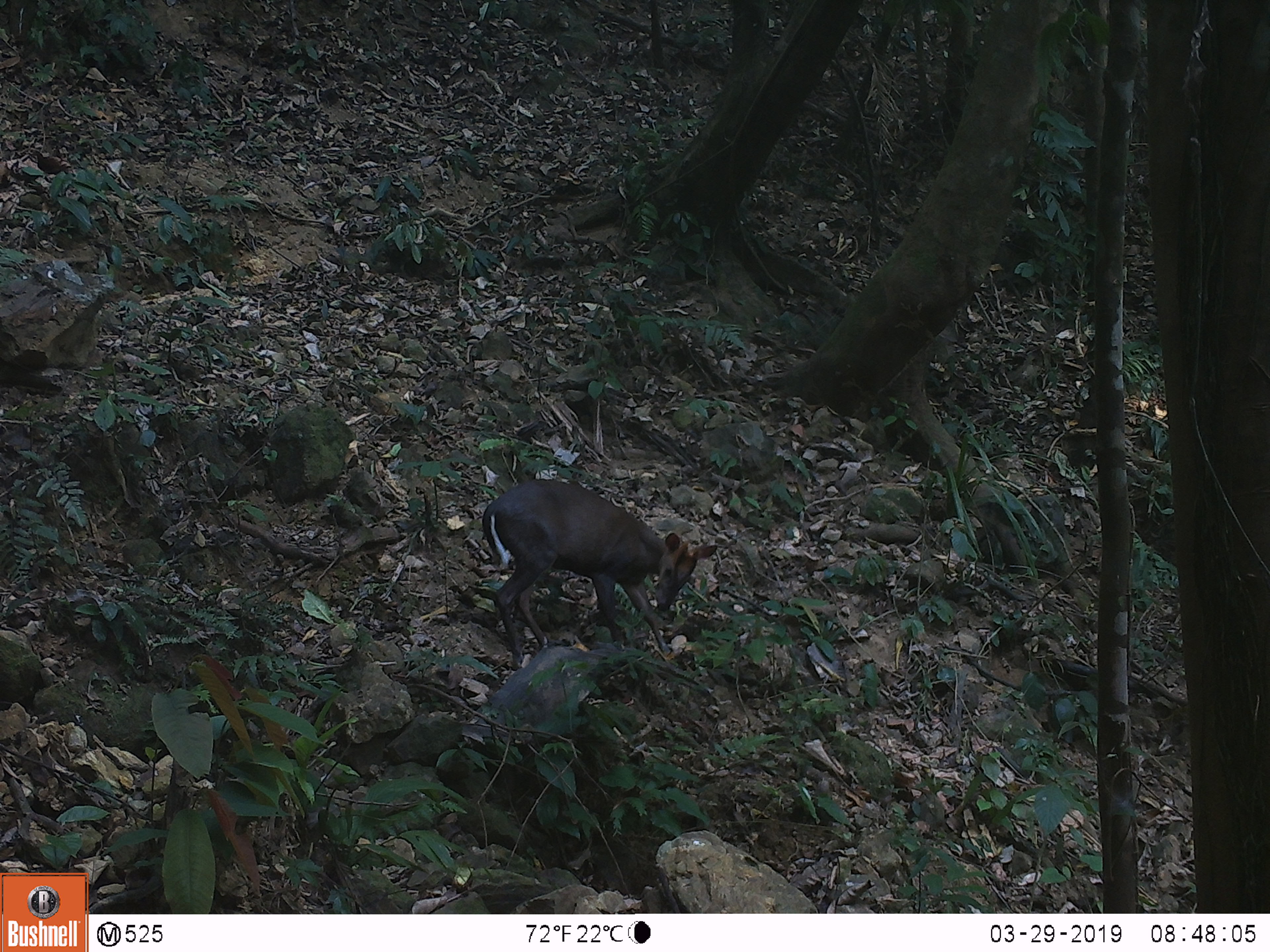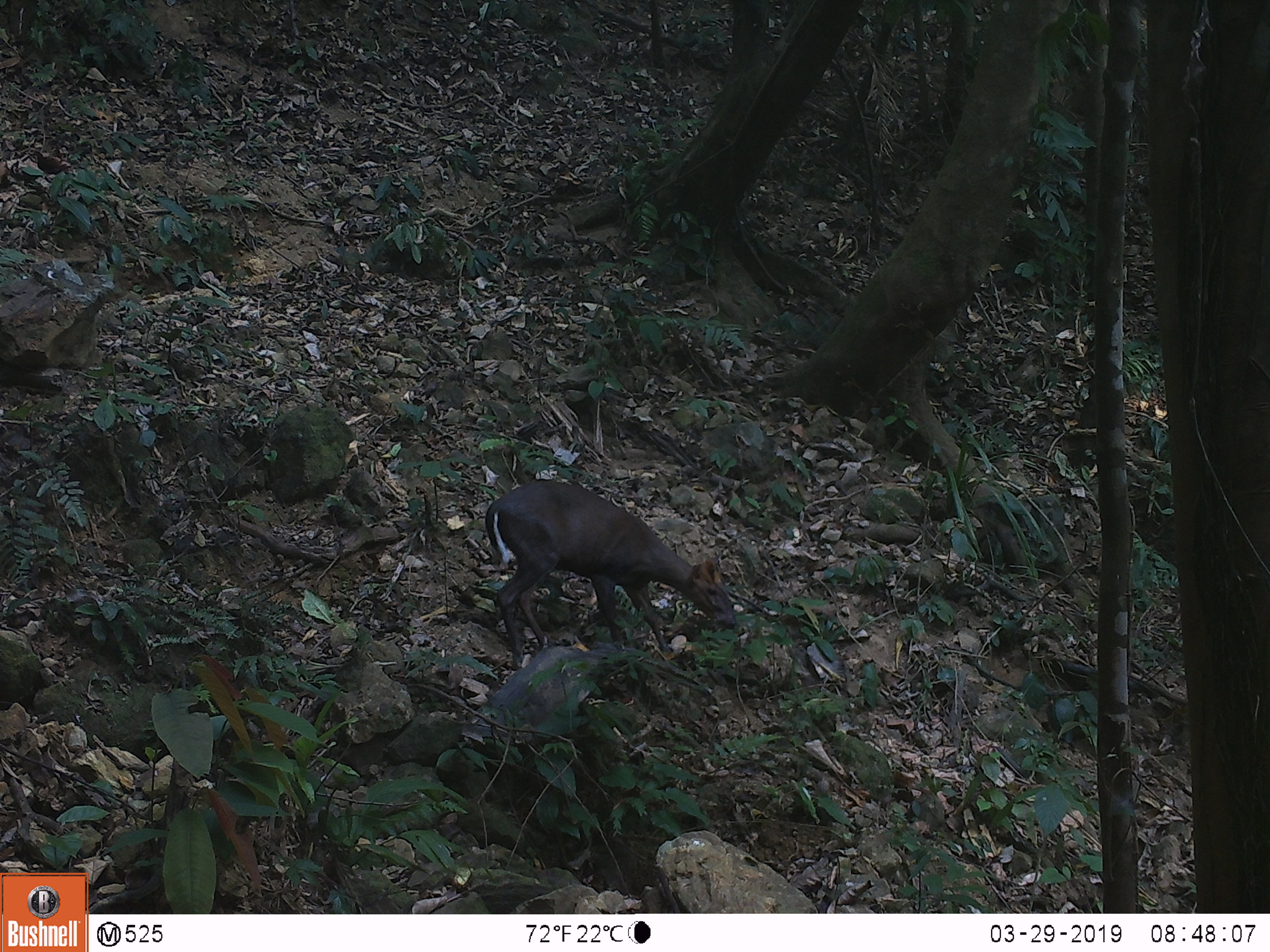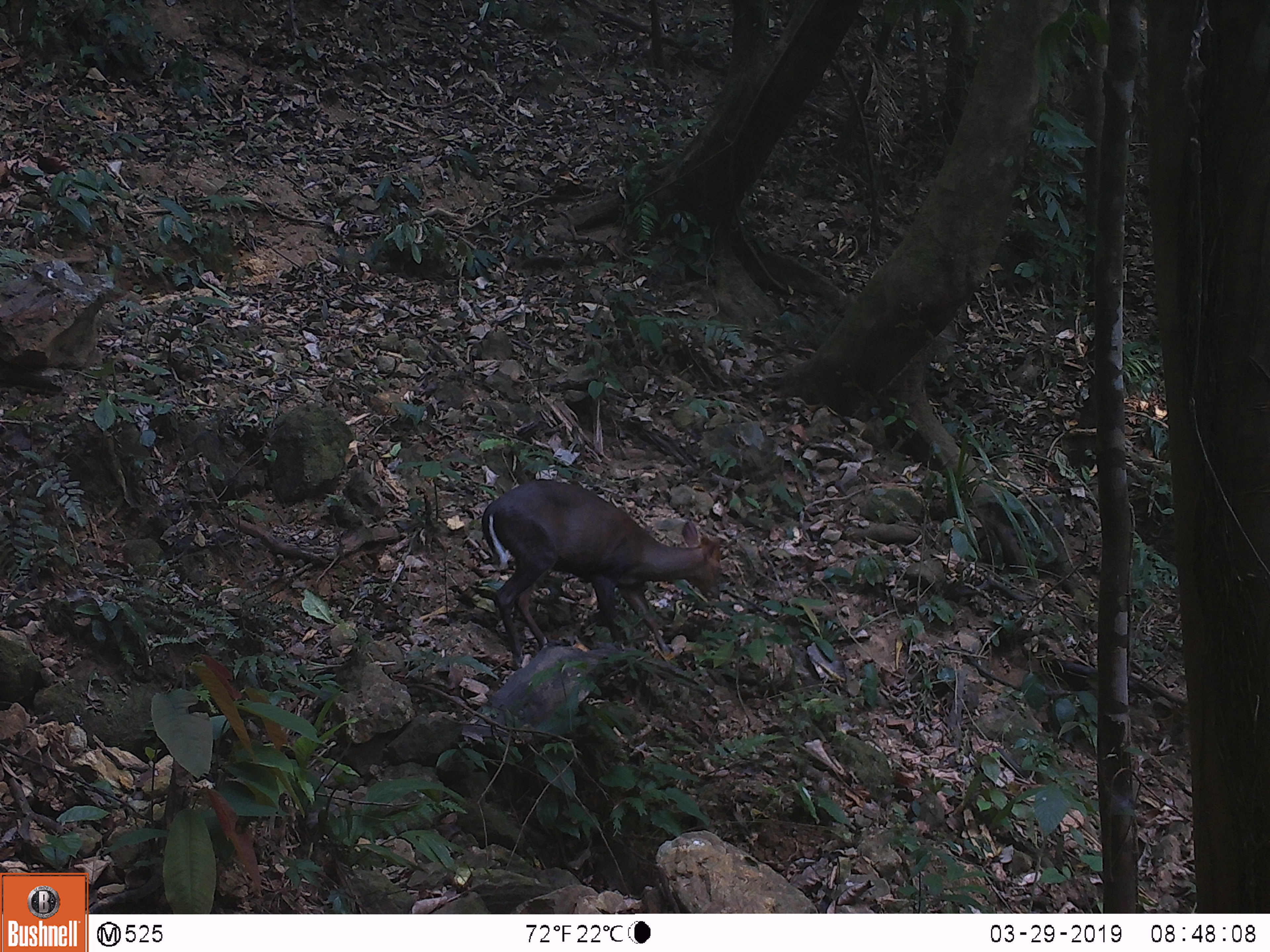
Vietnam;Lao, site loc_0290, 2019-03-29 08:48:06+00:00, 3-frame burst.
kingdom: Animalia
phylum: Chordata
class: Mammalia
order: Artiodactyla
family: Cervidae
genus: Muntiacus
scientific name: Muntiacus rooseveltorum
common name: roosevelt's muntjac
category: roosevelts muntjac group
Roosevelts muntjac group (roosevelt's muntjac) (Muntiacus rooseveltorum). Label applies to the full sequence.